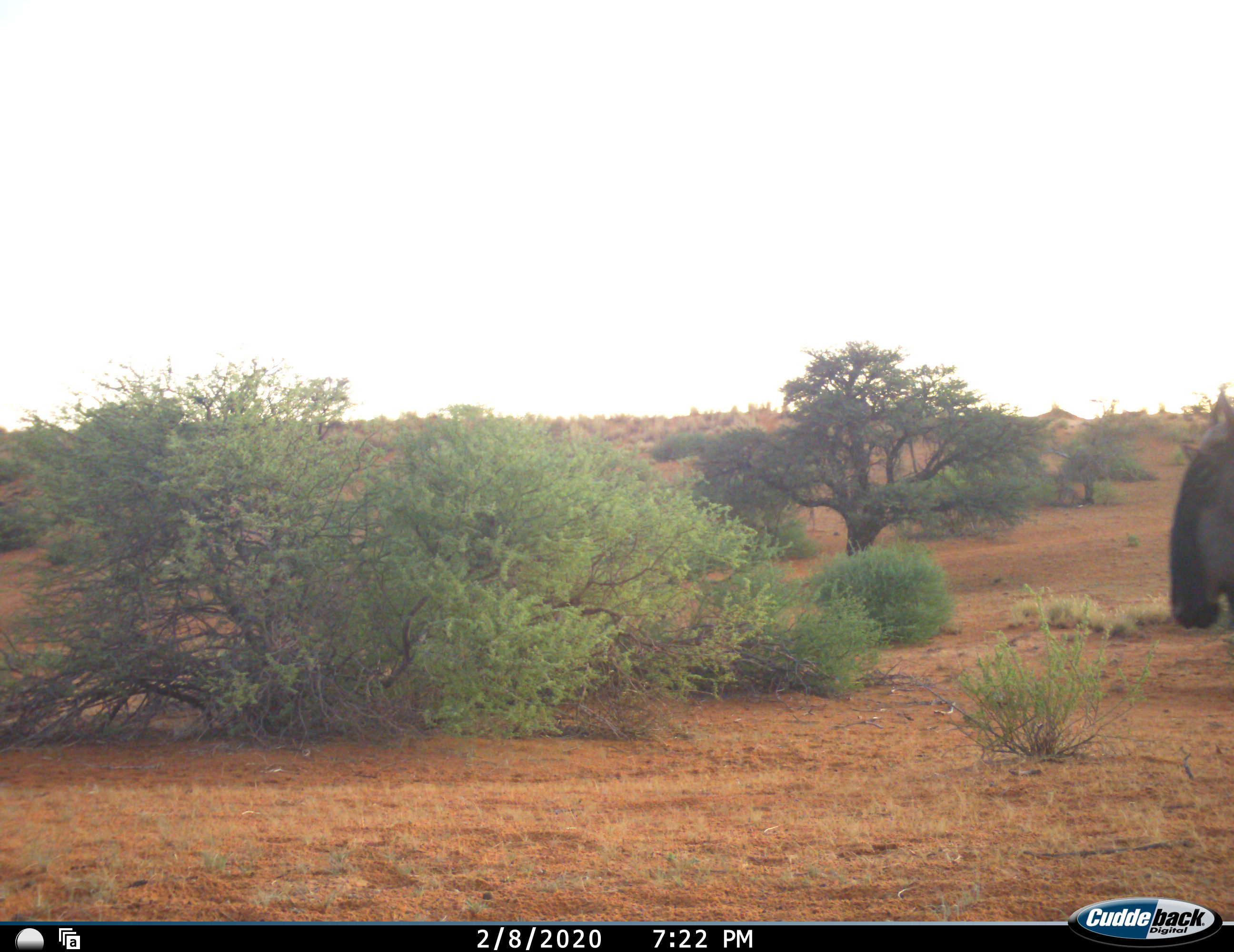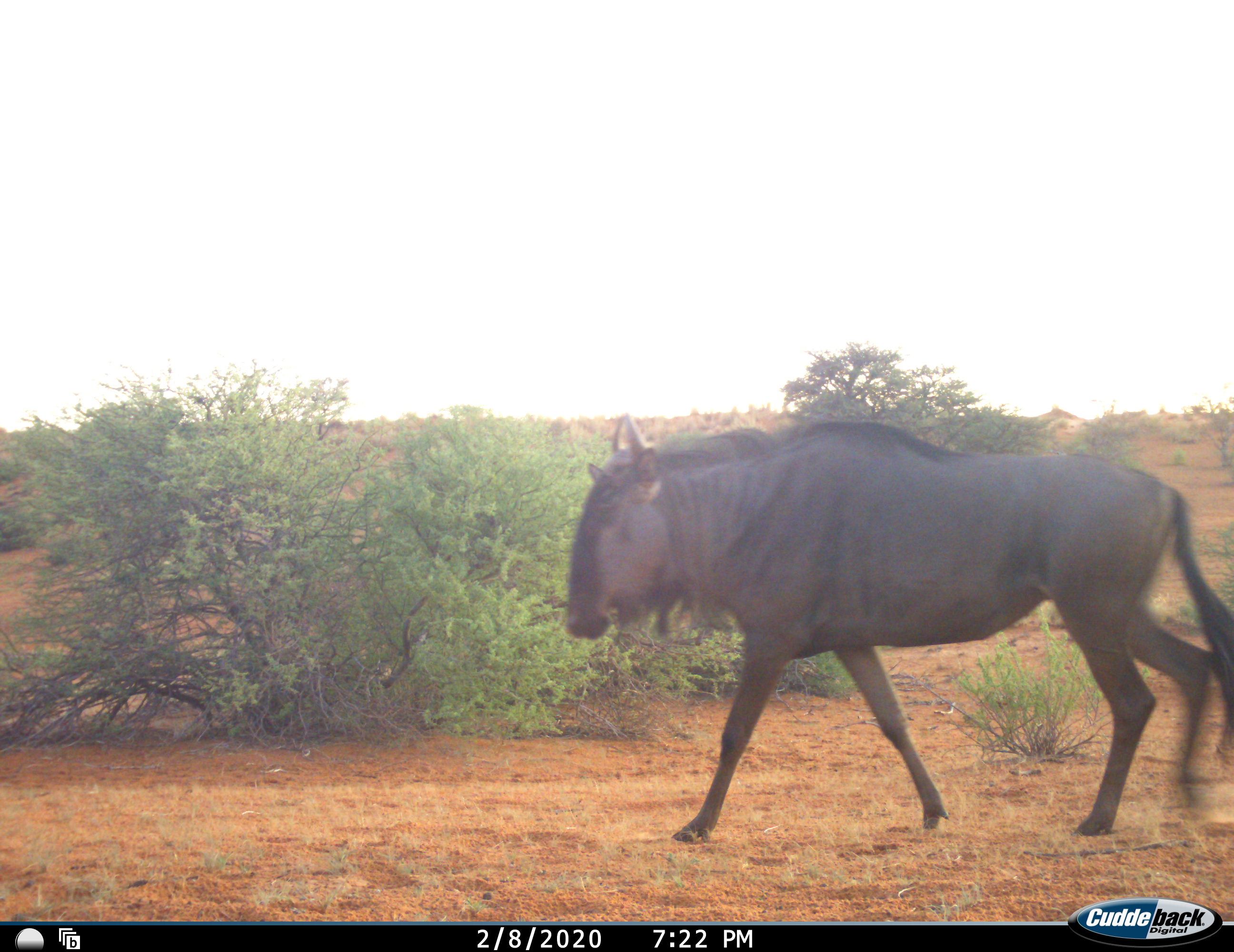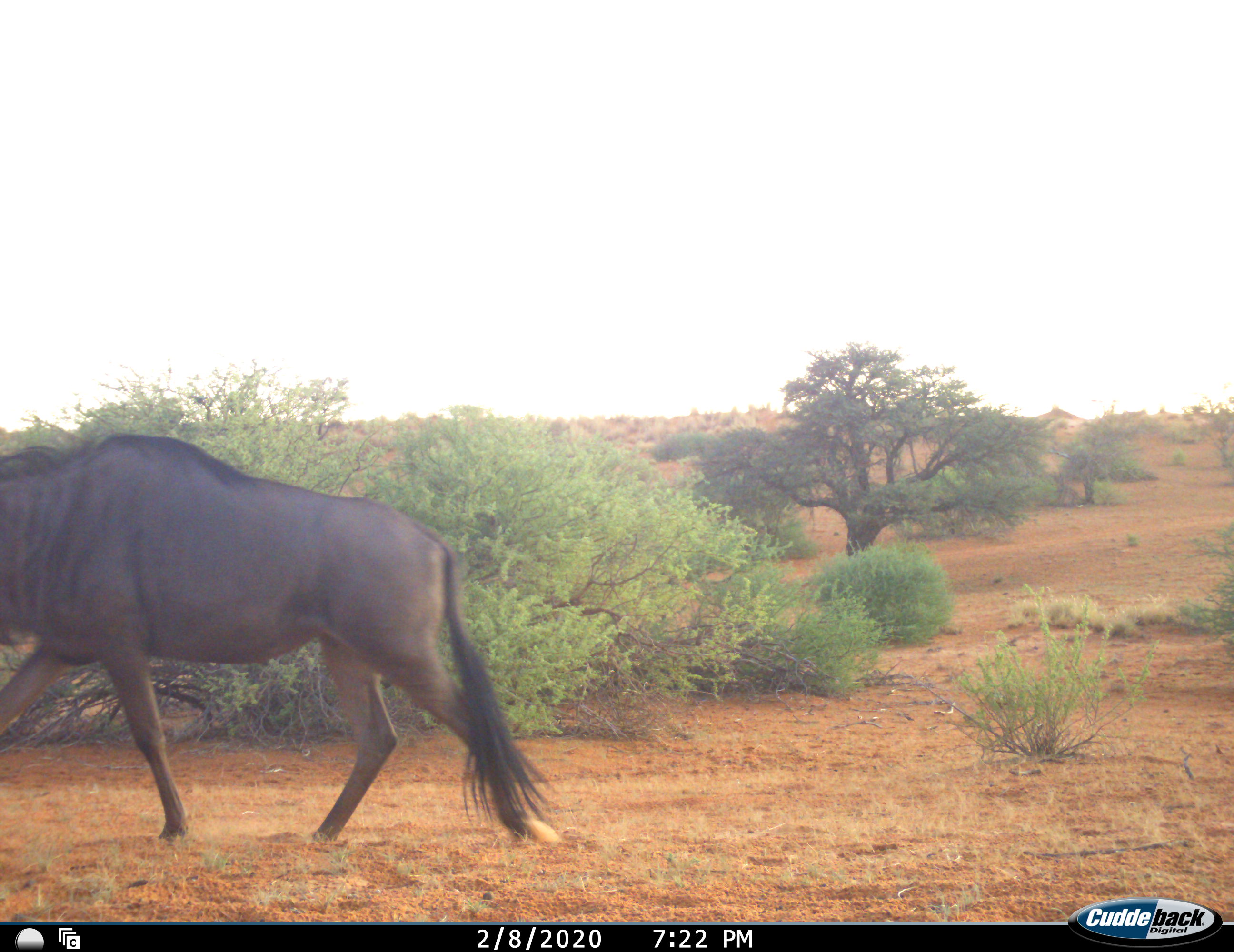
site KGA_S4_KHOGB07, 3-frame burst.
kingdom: Animalia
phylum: Chordata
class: Mammalia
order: Artiodactyla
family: Bovidae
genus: Connochaetes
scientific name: Connochaetes taurinus taurinus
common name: blue wildebeest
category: wildebeestblue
Wildebeestblue (blue wildebeest) (Connochaetes taurinus taurinus), count 1. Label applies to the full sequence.